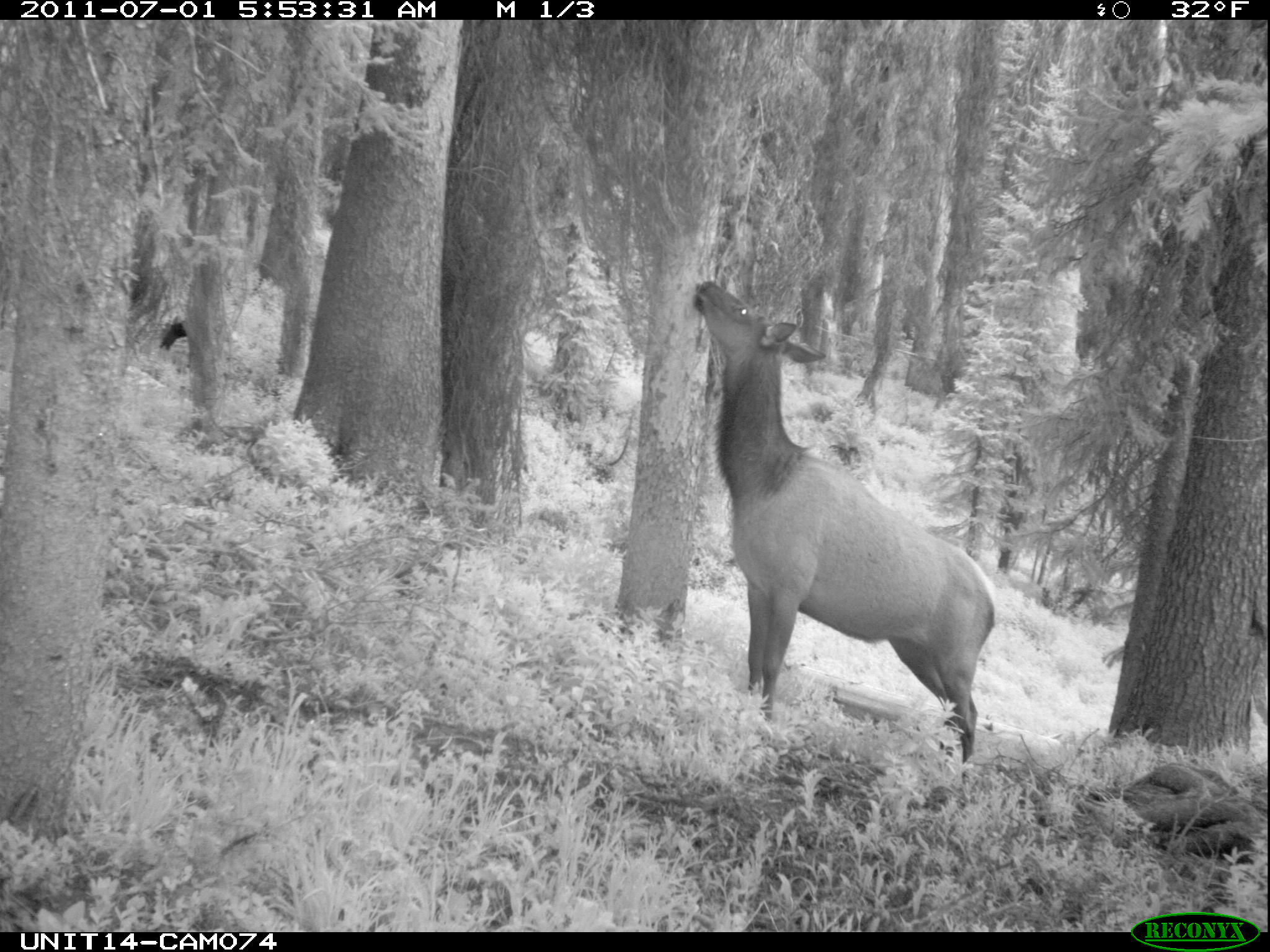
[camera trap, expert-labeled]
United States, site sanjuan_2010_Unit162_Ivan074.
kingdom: Animalia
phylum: Chordata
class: Mammalia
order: Artiodactyla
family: Cervidae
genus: Cervus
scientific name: Cervus elaphus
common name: red deer